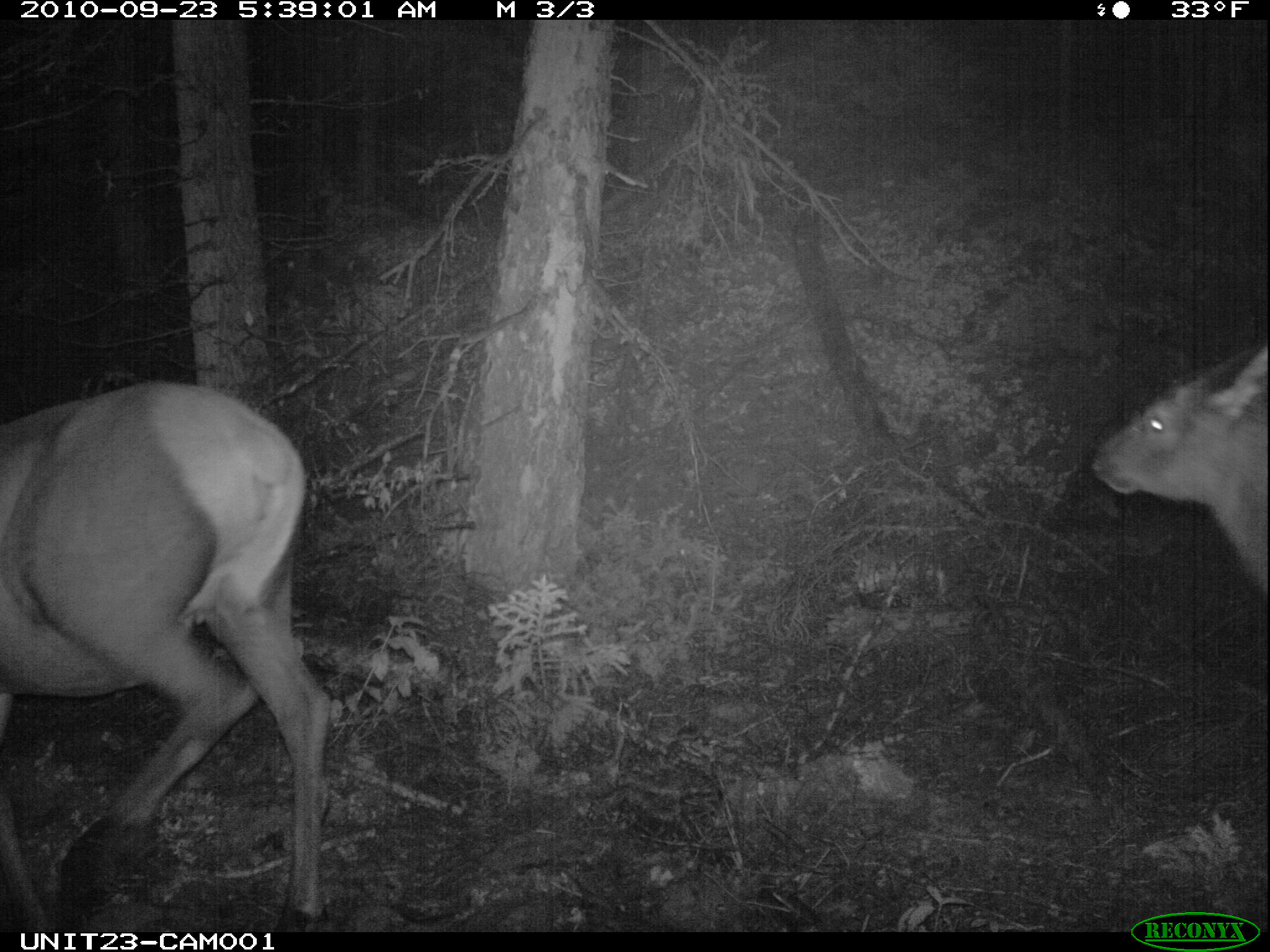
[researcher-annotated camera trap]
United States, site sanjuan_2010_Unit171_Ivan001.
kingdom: Animalia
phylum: Chordata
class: Mammalia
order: Artiodactyla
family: Cervidae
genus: Cervus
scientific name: Cervus elaphus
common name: red deer